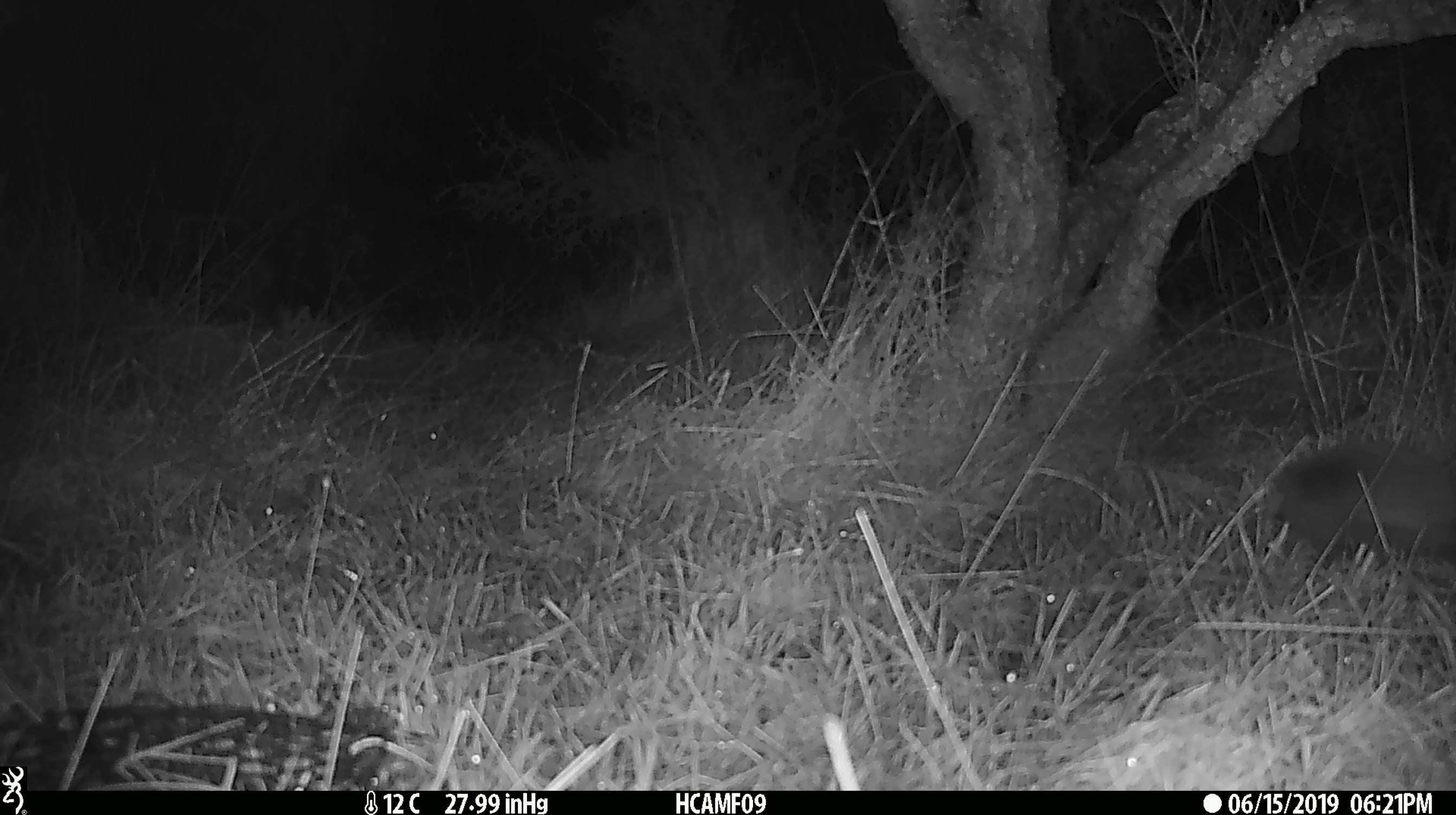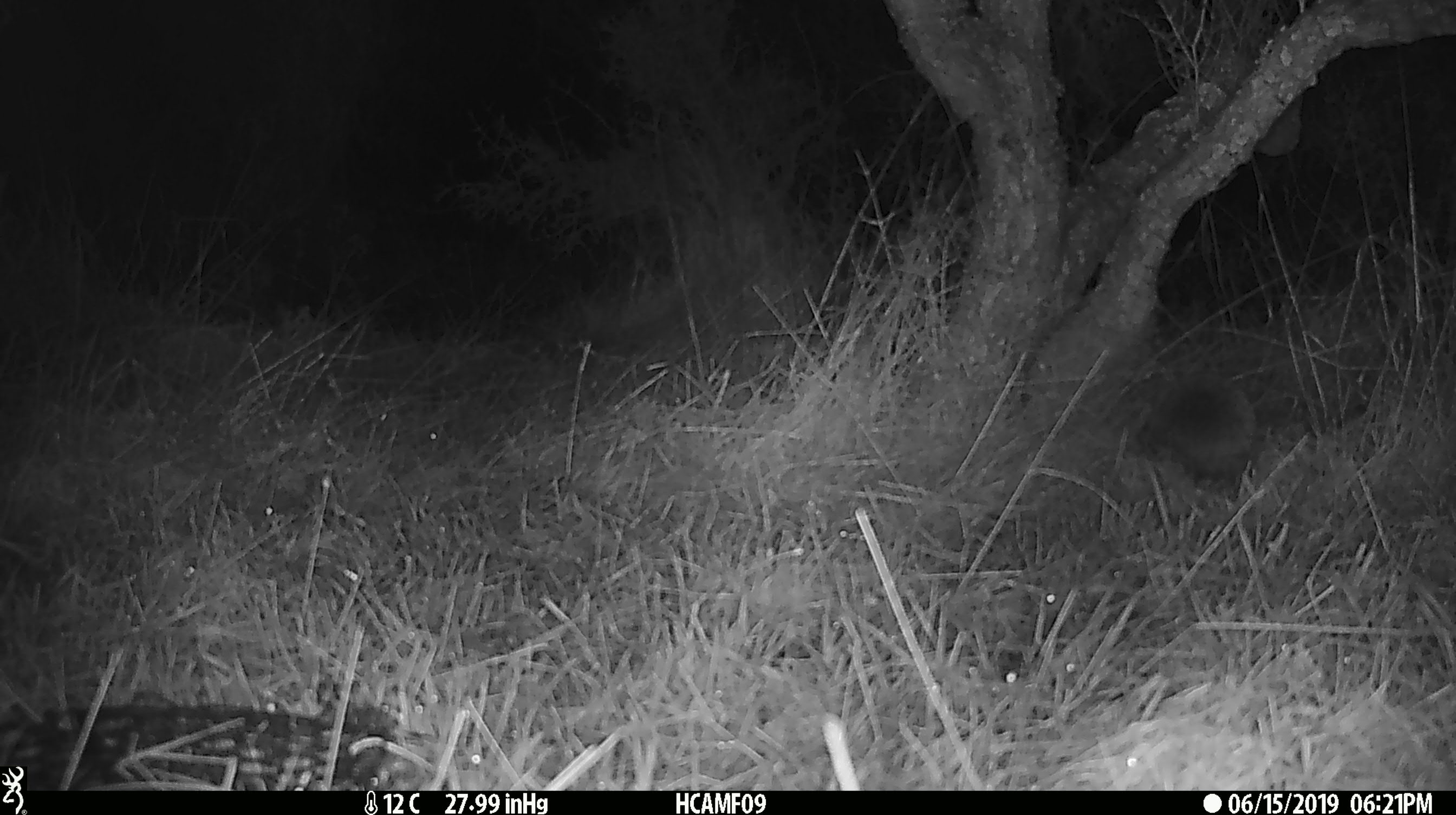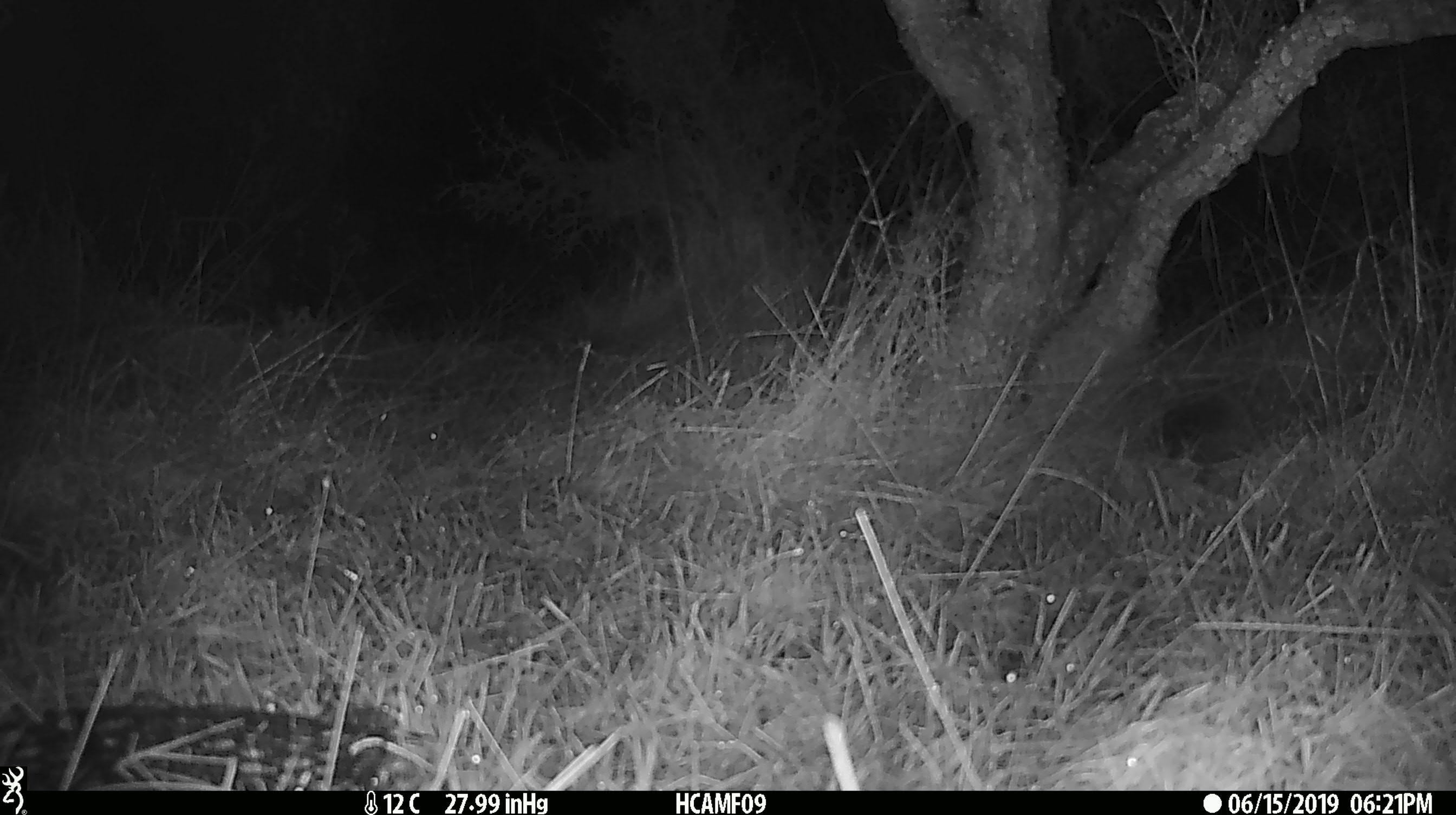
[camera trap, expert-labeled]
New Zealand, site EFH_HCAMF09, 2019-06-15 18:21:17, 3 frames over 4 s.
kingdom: Animalia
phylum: Chordata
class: Mammalia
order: Eulipotyphla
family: Erinaceidae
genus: Erinaceus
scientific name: Erinaceus europaeus europaeus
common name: european hedgehog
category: hedgehog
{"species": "hedgehog (european hedgehog) (Erinaceus europaeus europaeus)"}